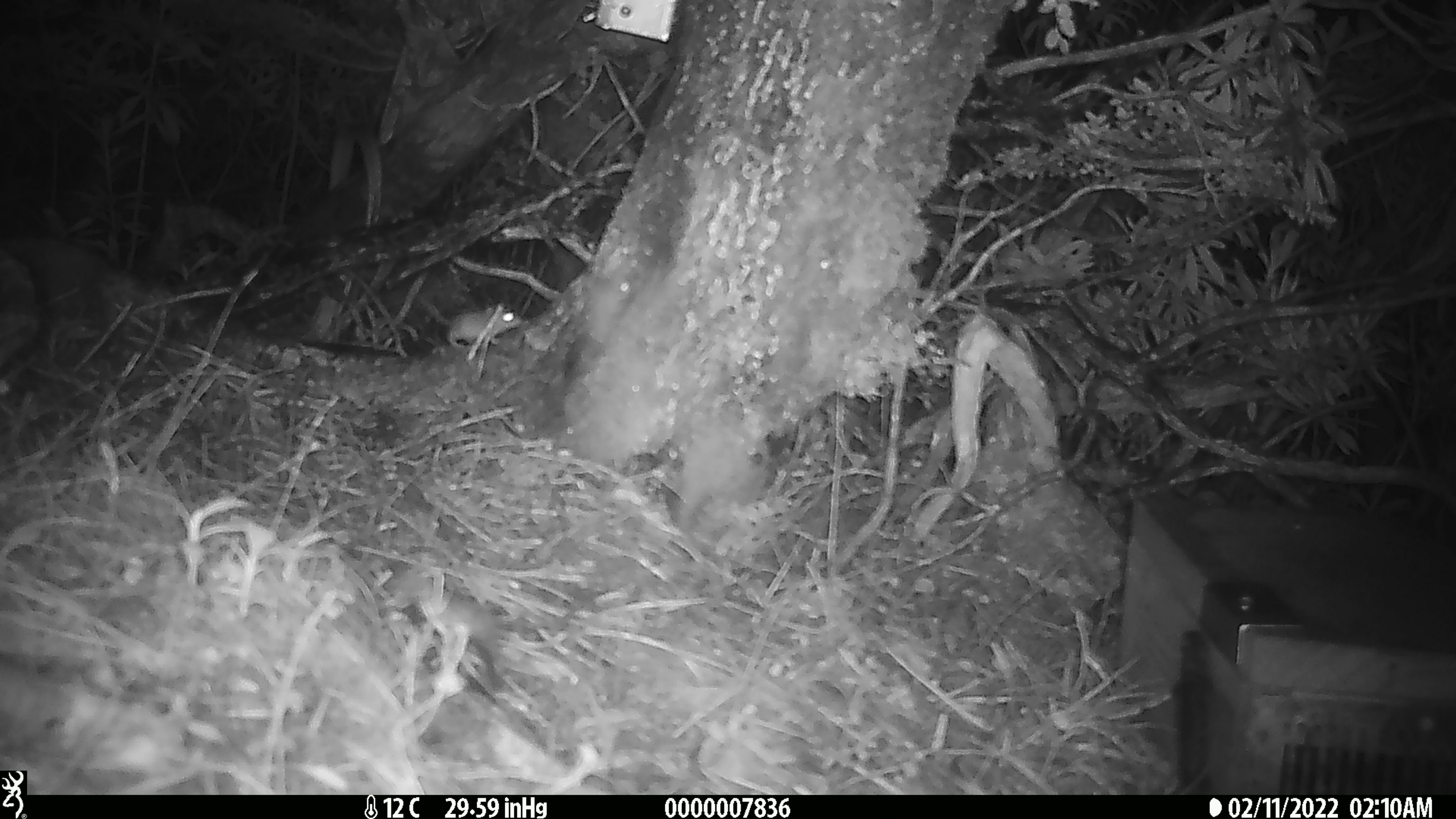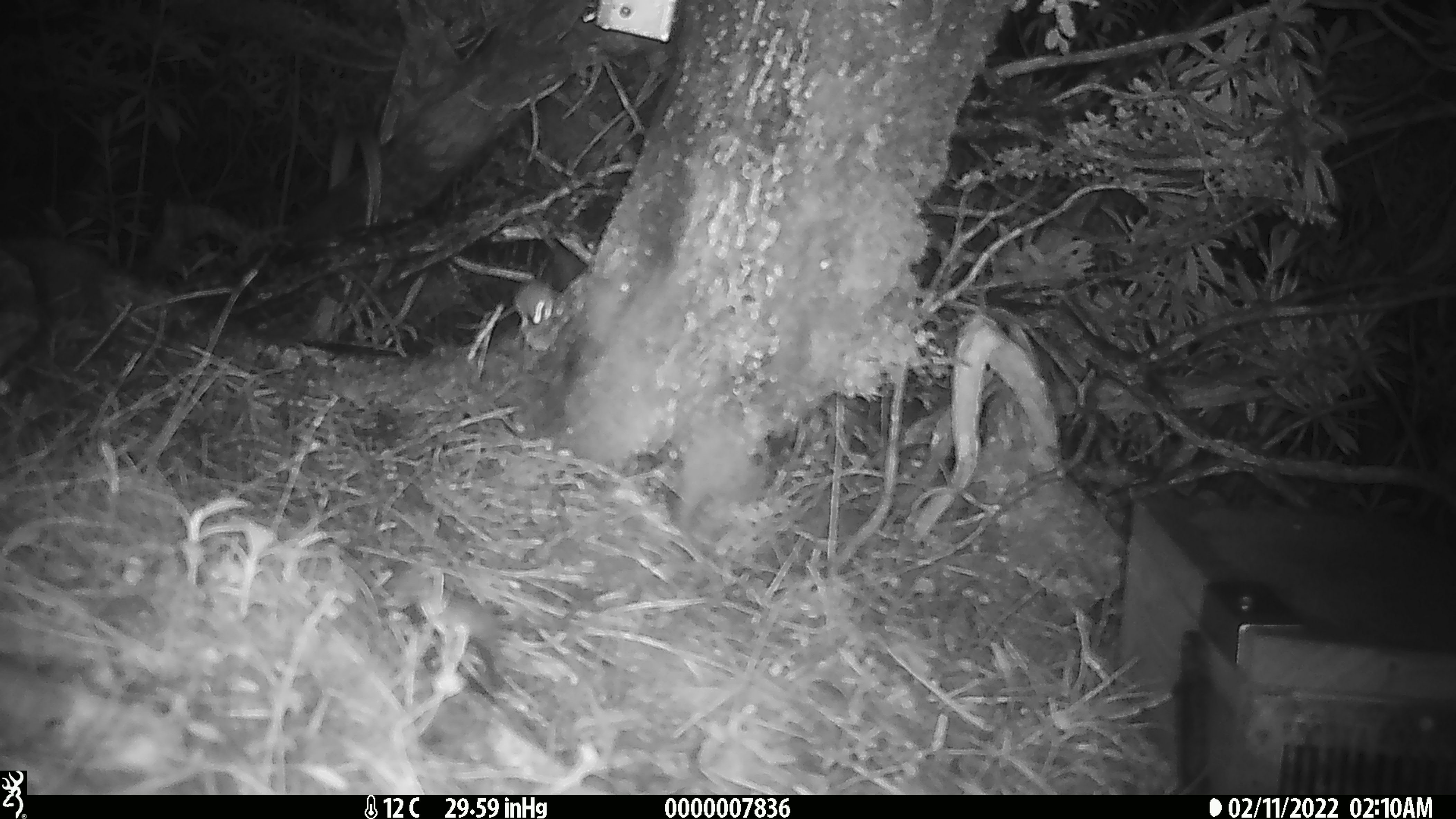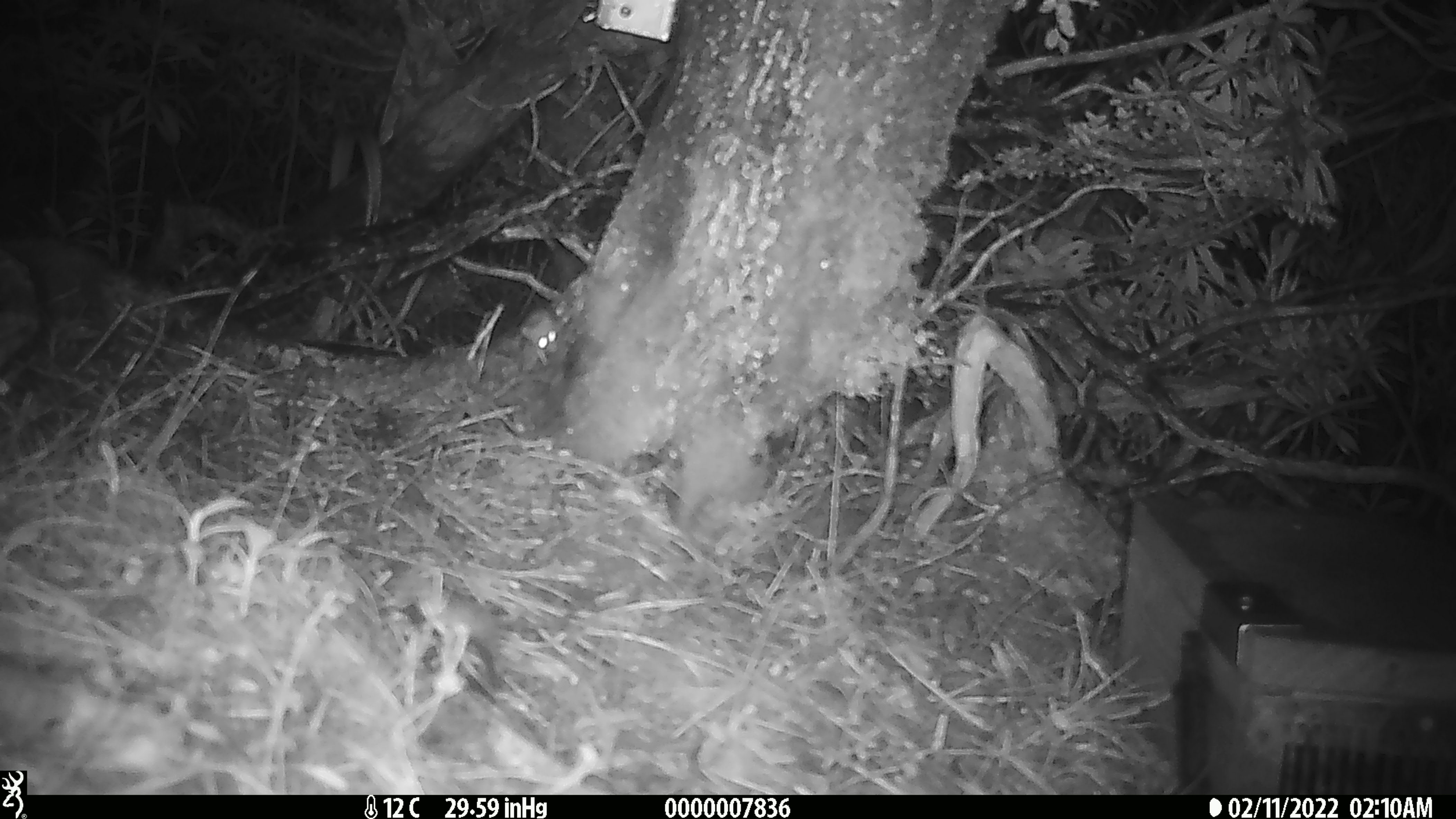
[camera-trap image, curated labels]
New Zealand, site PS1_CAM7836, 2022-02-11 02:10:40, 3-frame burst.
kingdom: Animalia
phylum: Chordata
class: Mammalia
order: Rodentia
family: Muridae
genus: Mus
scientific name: Mus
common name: mouse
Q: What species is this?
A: Mouse (Mus).